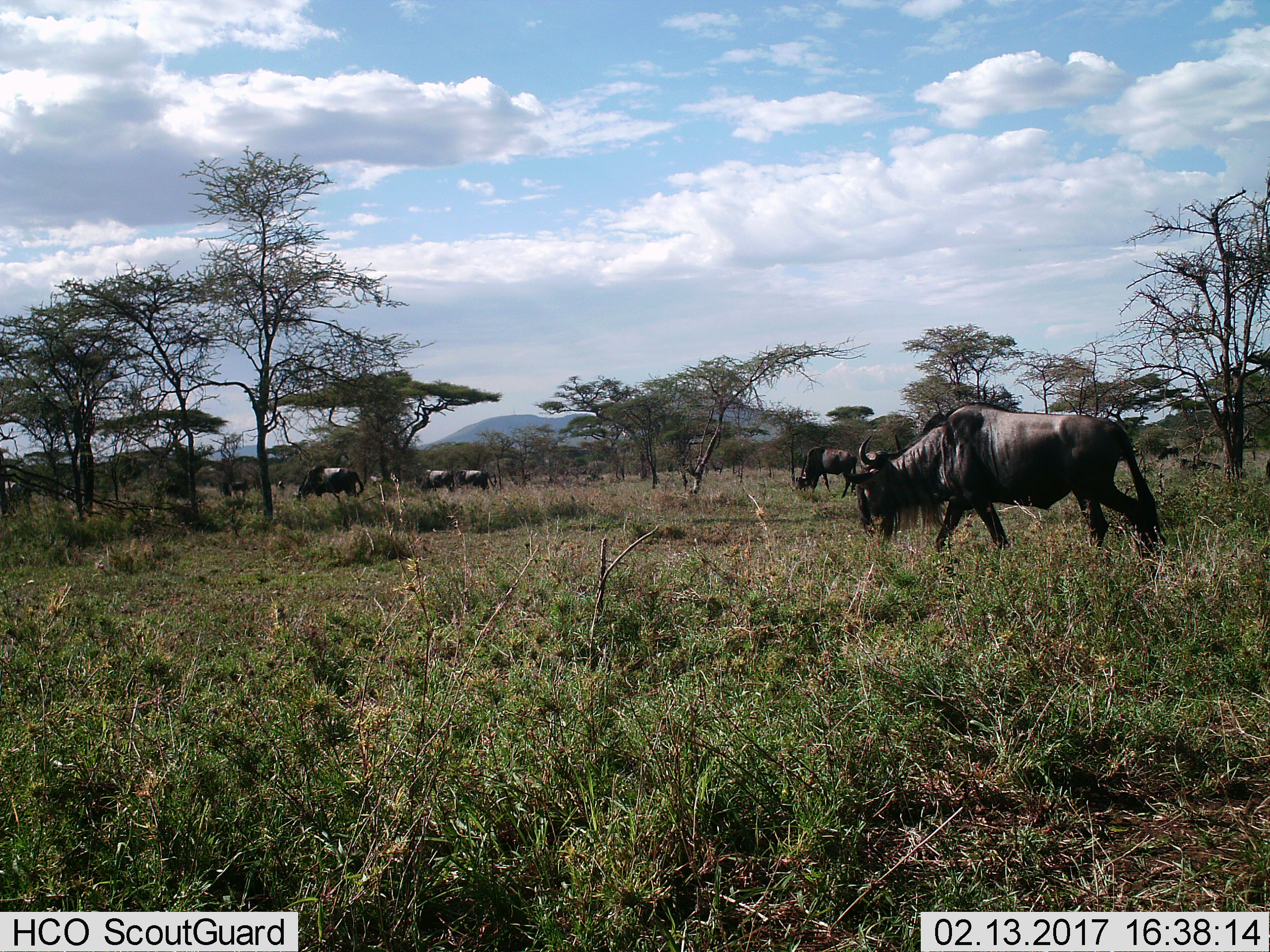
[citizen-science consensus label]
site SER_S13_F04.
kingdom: Animalia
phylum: Chordata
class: Mammalia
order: Artiodactyla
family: Bovidae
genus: Connochaetes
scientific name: Connochaetes taurinus taurinus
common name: blue wildebeest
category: wildebeestblue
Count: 7.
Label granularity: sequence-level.